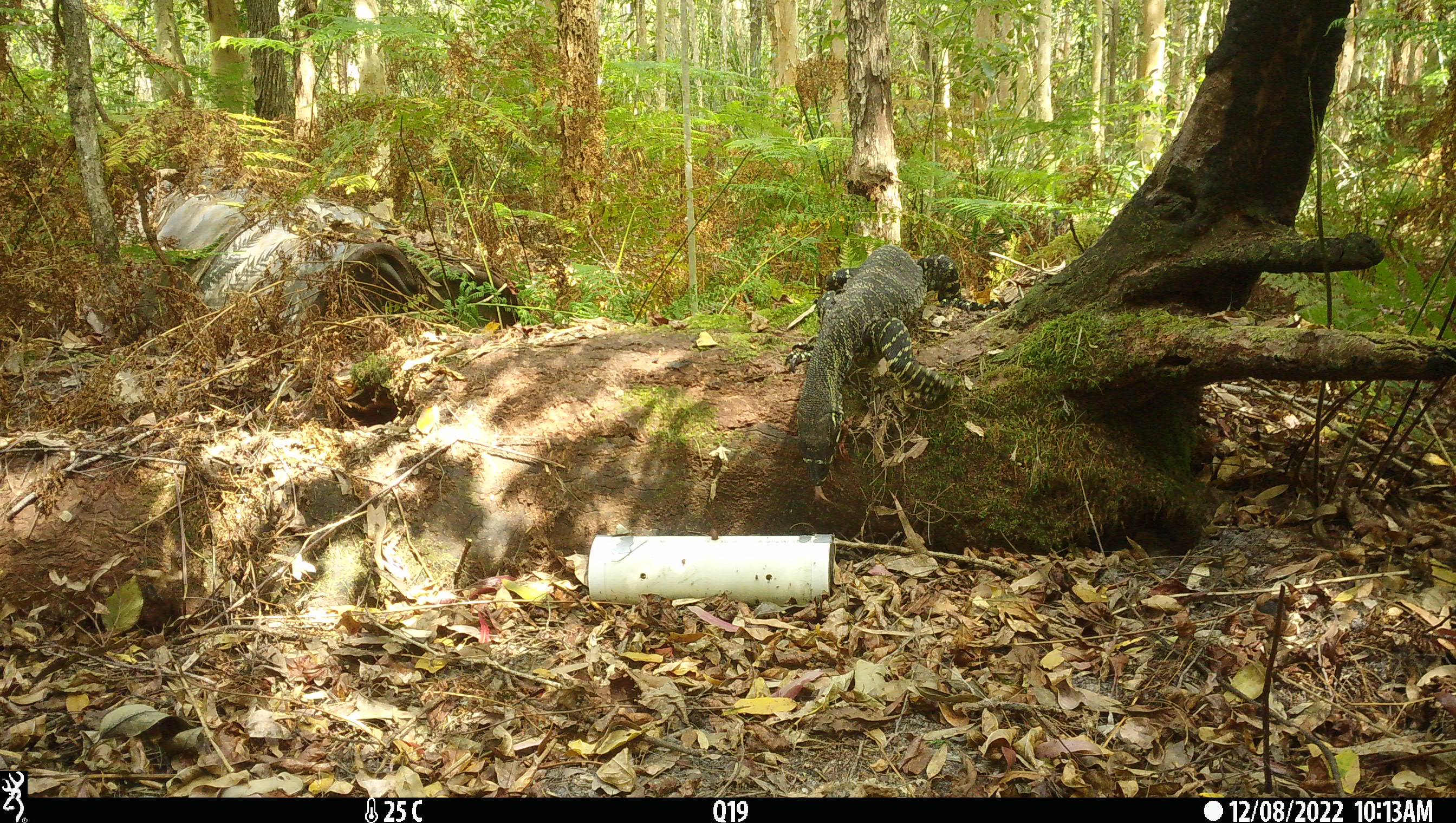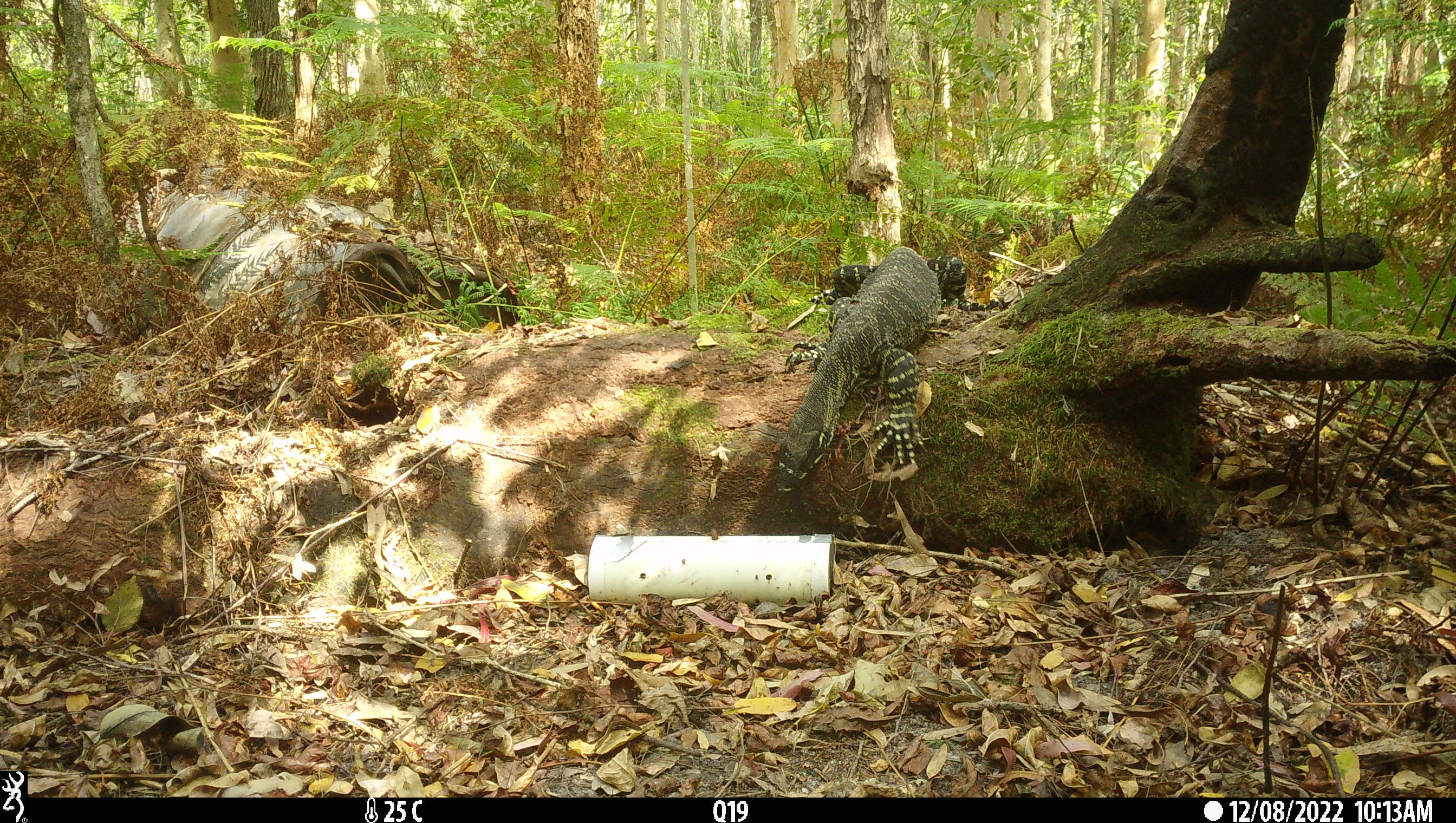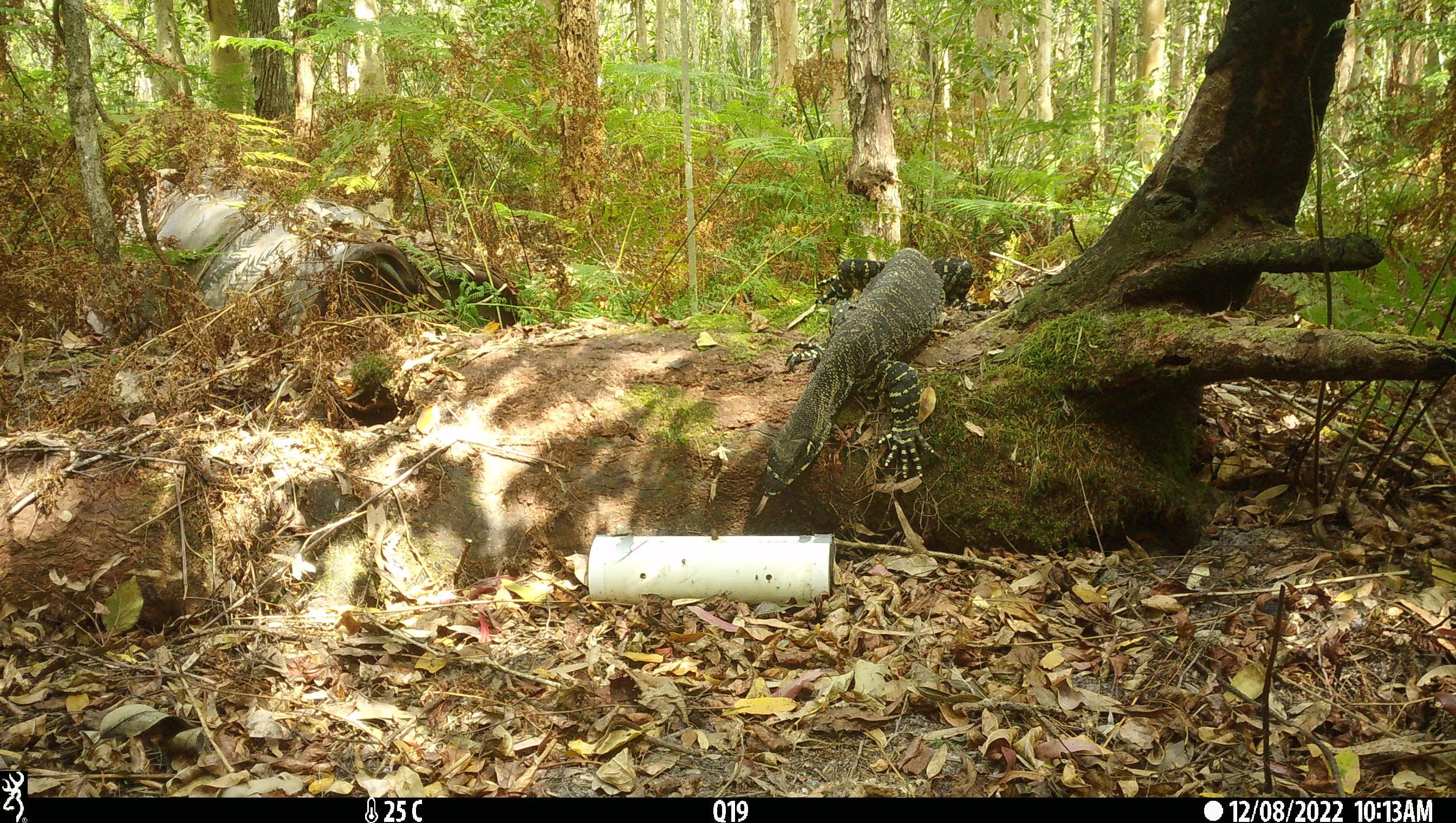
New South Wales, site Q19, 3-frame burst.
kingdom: Animalia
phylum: Chordata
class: Reptilia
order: Squamata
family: Varanidae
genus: Varanus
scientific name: Varanus varius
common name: lace monitor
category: goanna